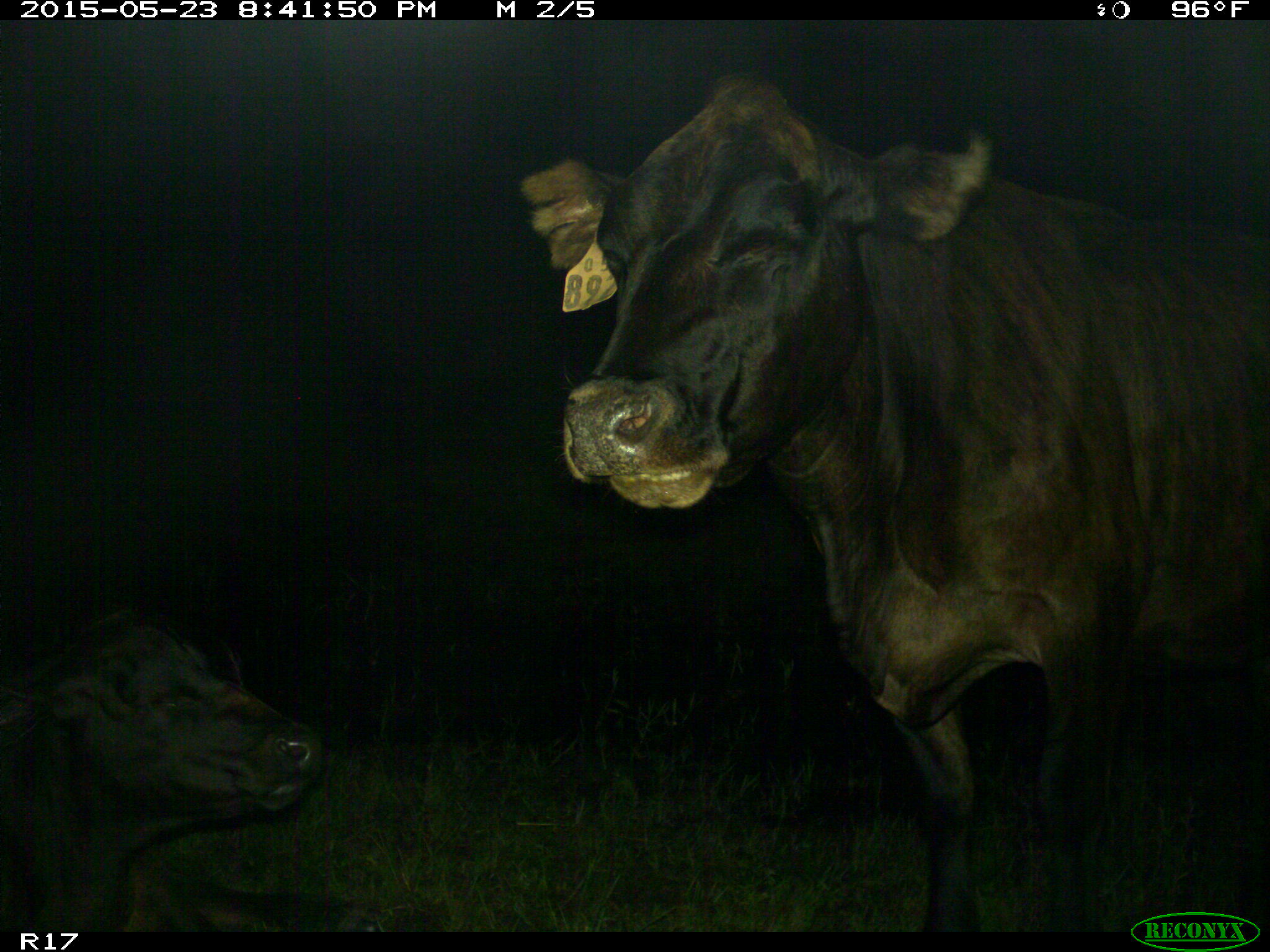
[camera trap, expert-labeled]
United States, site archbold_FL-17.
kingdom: Animalia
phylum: Chordata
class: Mammalia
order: Artiodactyla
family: Bovidae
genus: Bos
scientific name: Bos taurus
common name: domestic cow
Bos taurus (domestic cow).